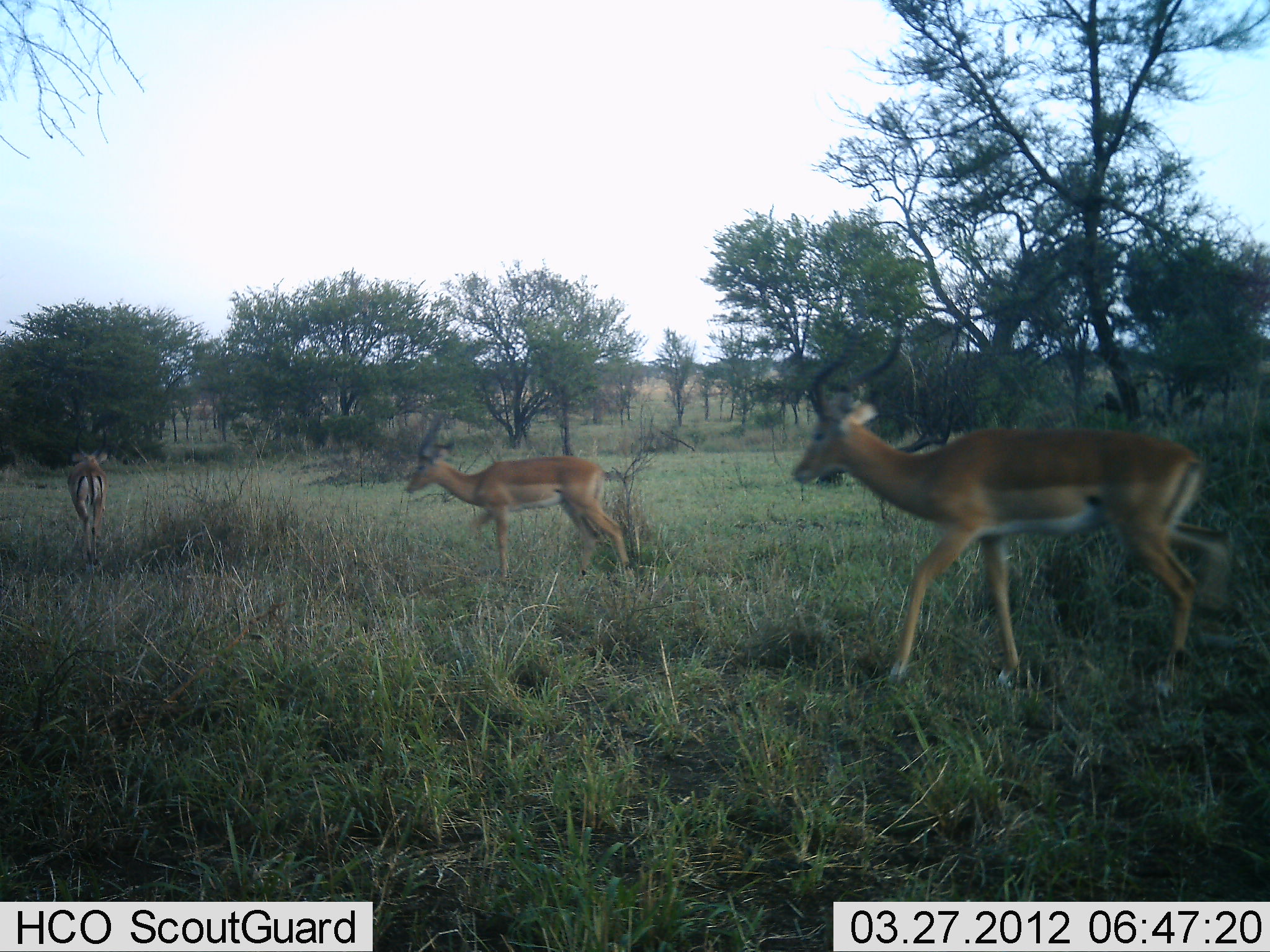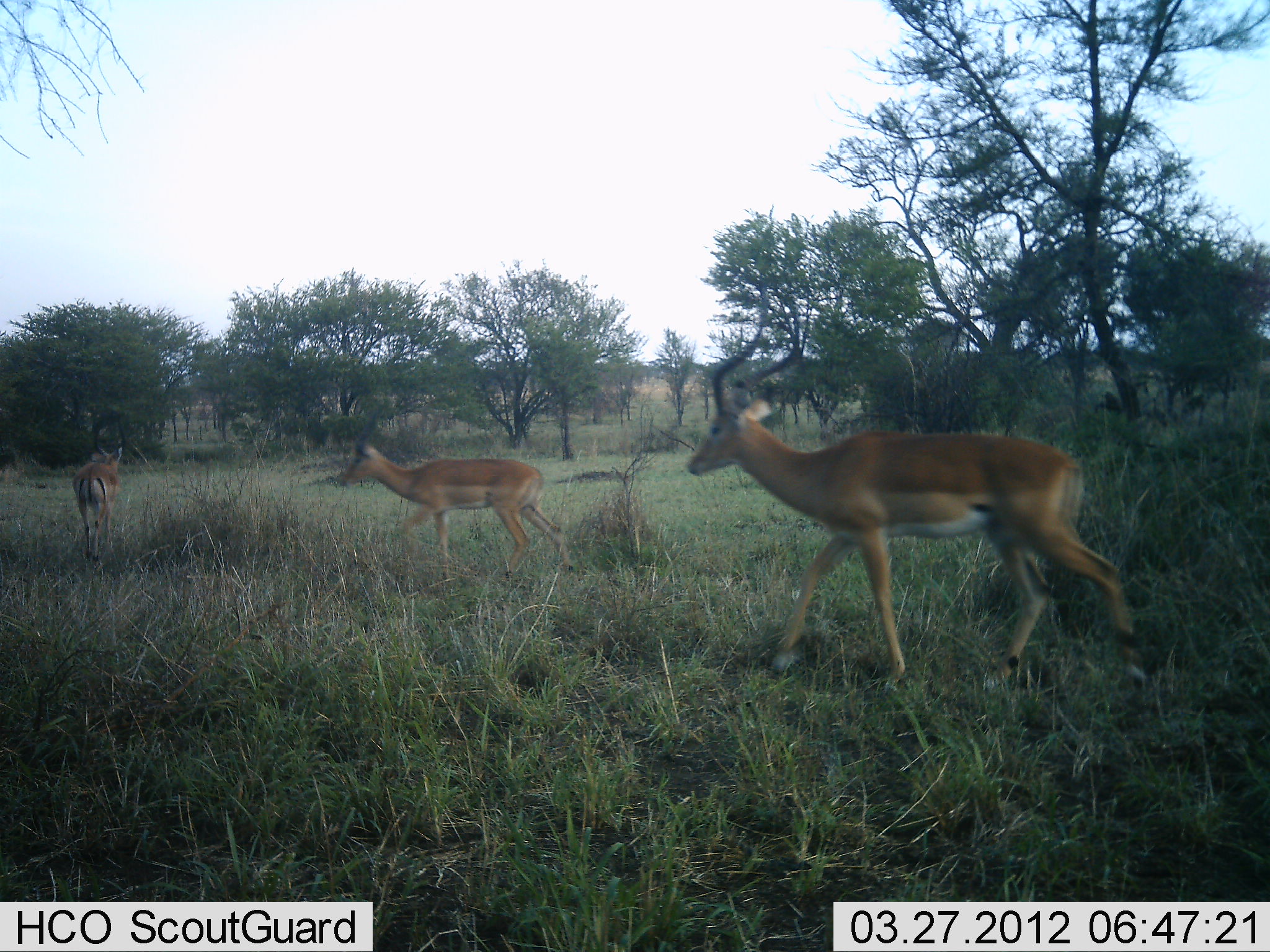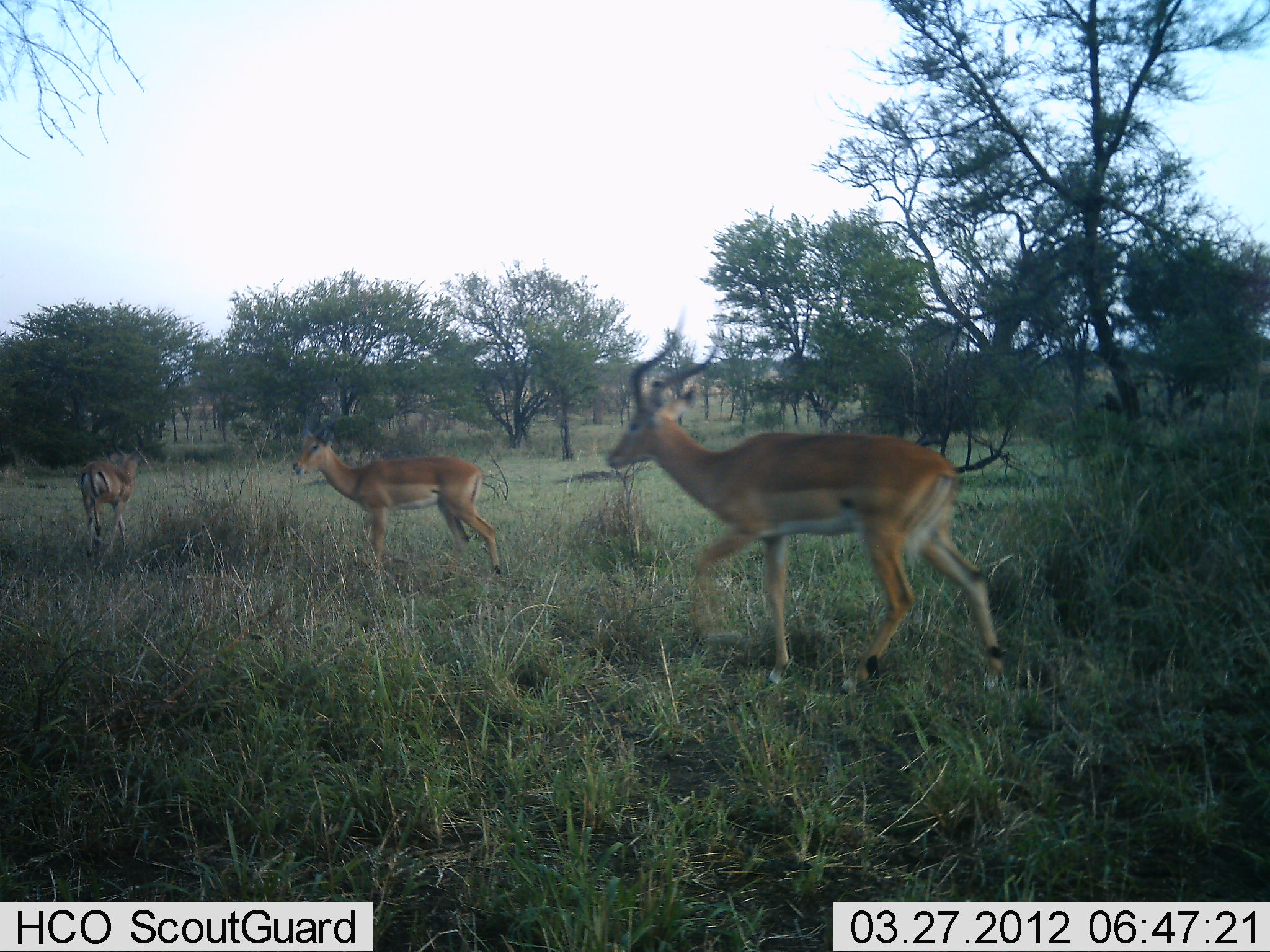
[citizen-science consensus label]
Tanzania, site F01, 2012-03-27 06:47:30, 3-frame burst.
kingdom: Animalia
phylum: Chordata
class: Mammalia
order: Artiodactyla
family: Bovidae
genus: Aepyceros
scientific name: Aepyceros melampus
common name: impala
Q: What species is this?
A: Impala (Aepyceros melampus).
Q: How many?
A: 3.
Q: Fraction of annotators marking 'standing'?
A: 9%.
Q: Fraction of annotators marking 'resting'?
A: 0%.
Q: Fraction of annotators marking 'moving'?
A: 100%.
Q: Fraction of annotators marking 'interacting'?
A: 0%.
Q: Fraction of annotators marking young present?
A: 0%.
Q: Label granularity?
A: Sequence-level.